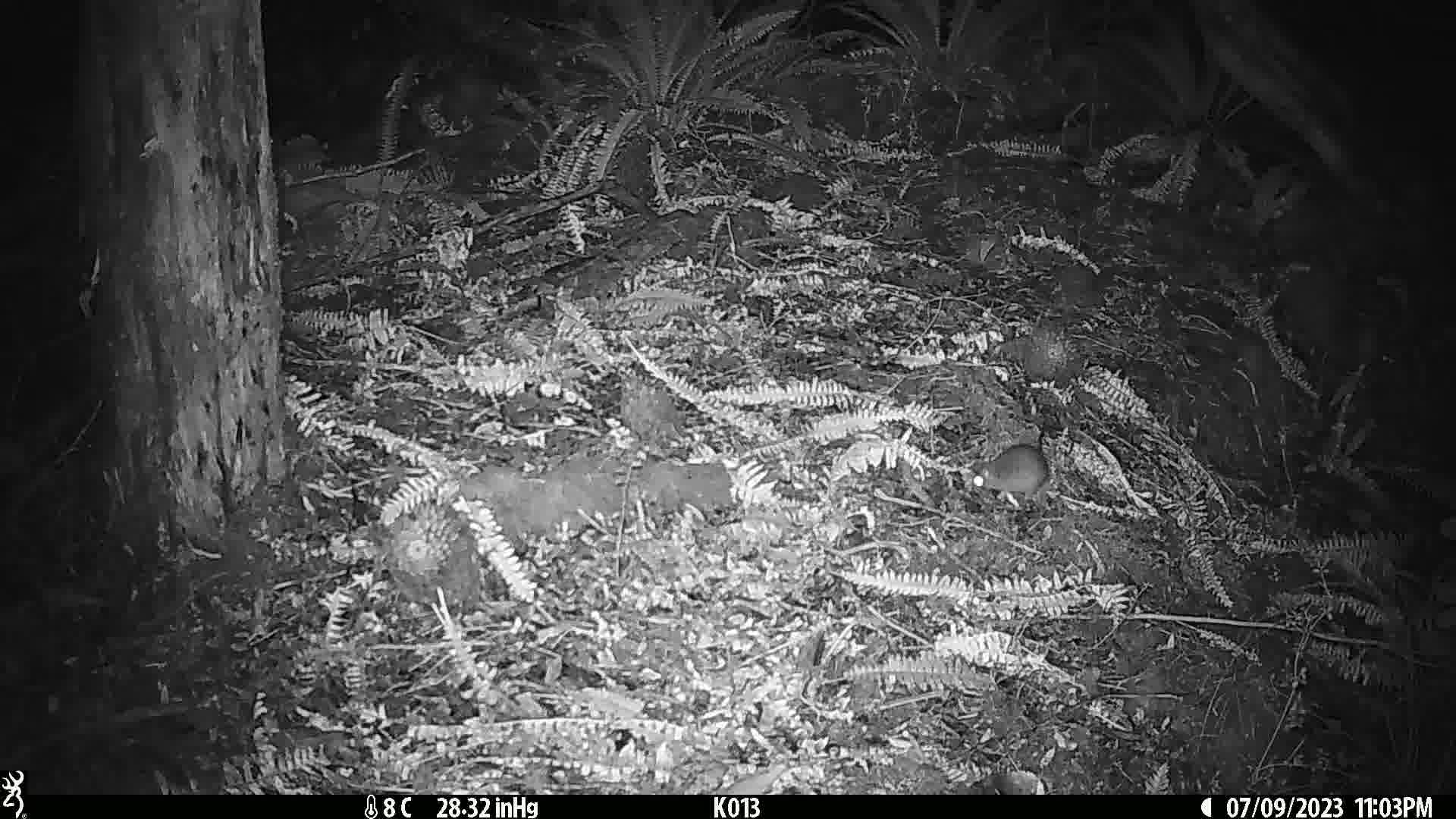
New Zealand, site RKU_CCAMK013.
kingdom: Animalia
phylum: Chordata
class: Mammalia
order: Rodentia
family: Muridae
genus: Rattus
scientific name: Rattus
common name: rat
Rat (Rattus).